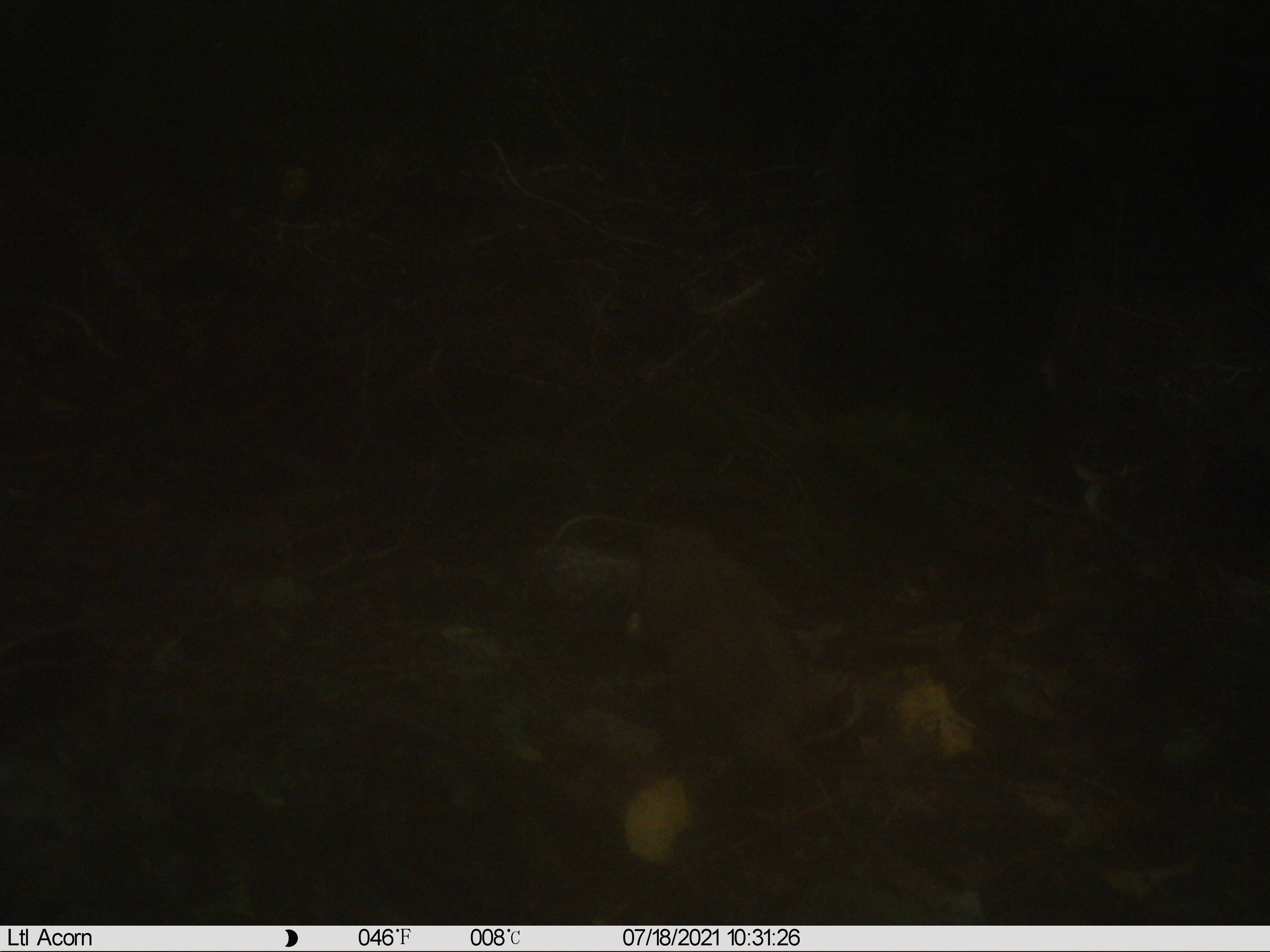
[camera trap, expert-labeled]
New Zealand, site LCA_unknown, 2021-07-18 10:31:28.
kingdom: Animalia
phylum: Chordata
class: Mammalia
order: Carnivora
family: Mustelidae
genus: Mustela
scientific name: Mustela erminea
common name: stoat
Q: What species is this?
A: Stoat (Mustela erminea).